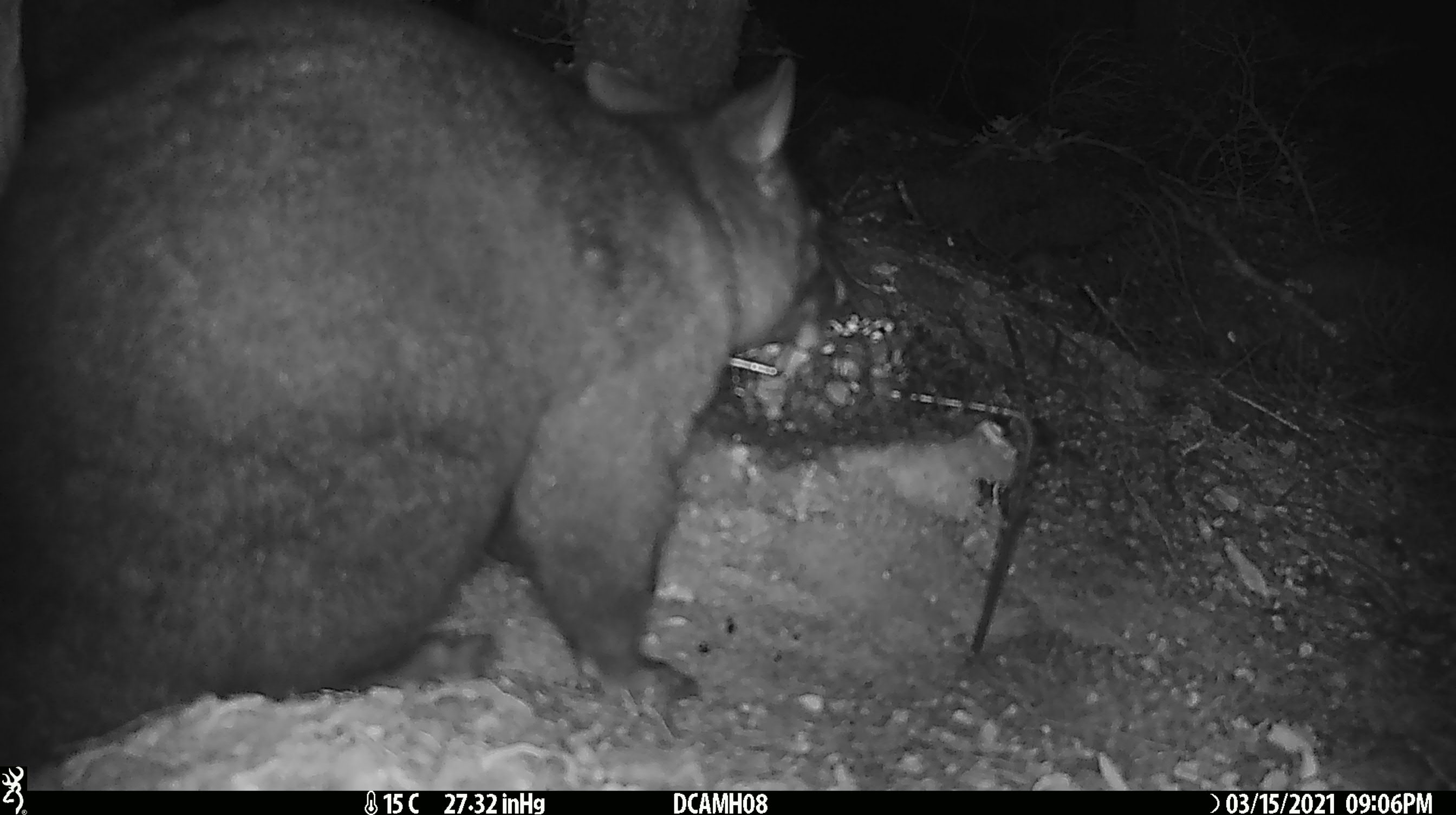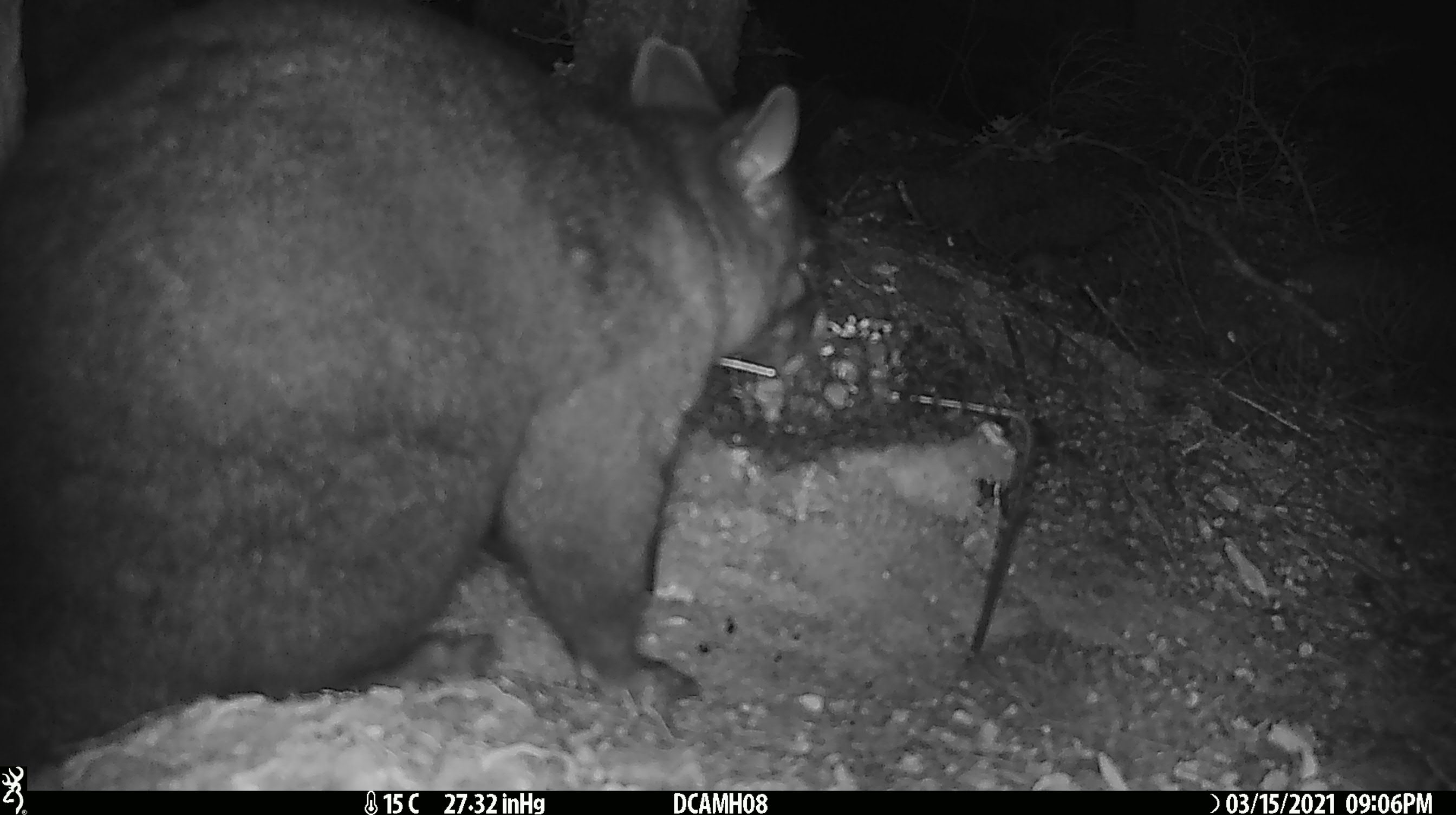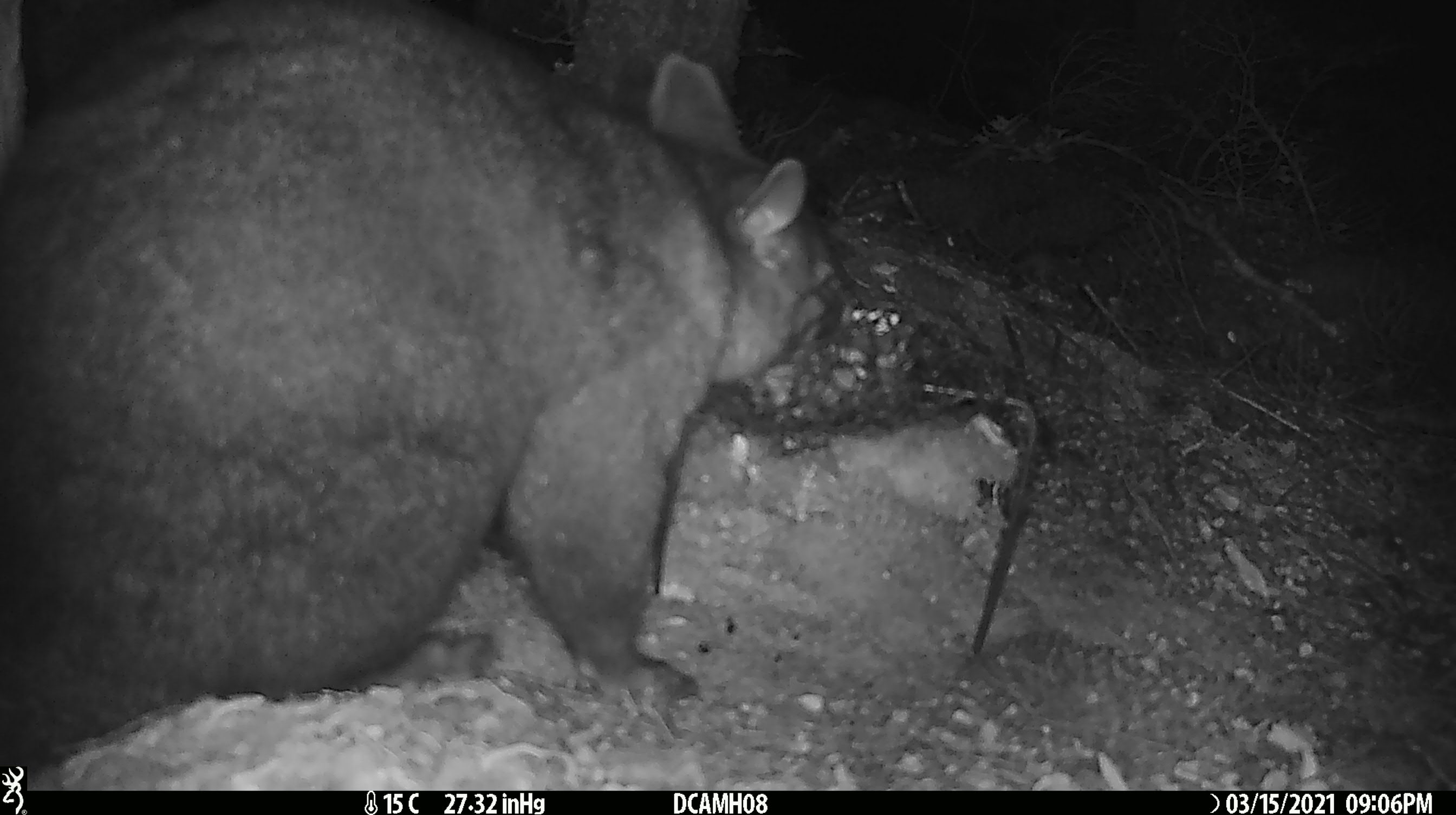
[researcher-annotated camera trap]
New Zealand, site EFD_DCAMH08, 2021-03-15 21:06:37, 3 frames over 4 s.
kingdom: Animalia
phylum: Chordata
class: Mammalia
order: Diprotodontia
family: Phalangeridae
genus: Trichosurus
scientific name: Trichosurus vulpecula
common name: common brushtail possum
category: possum